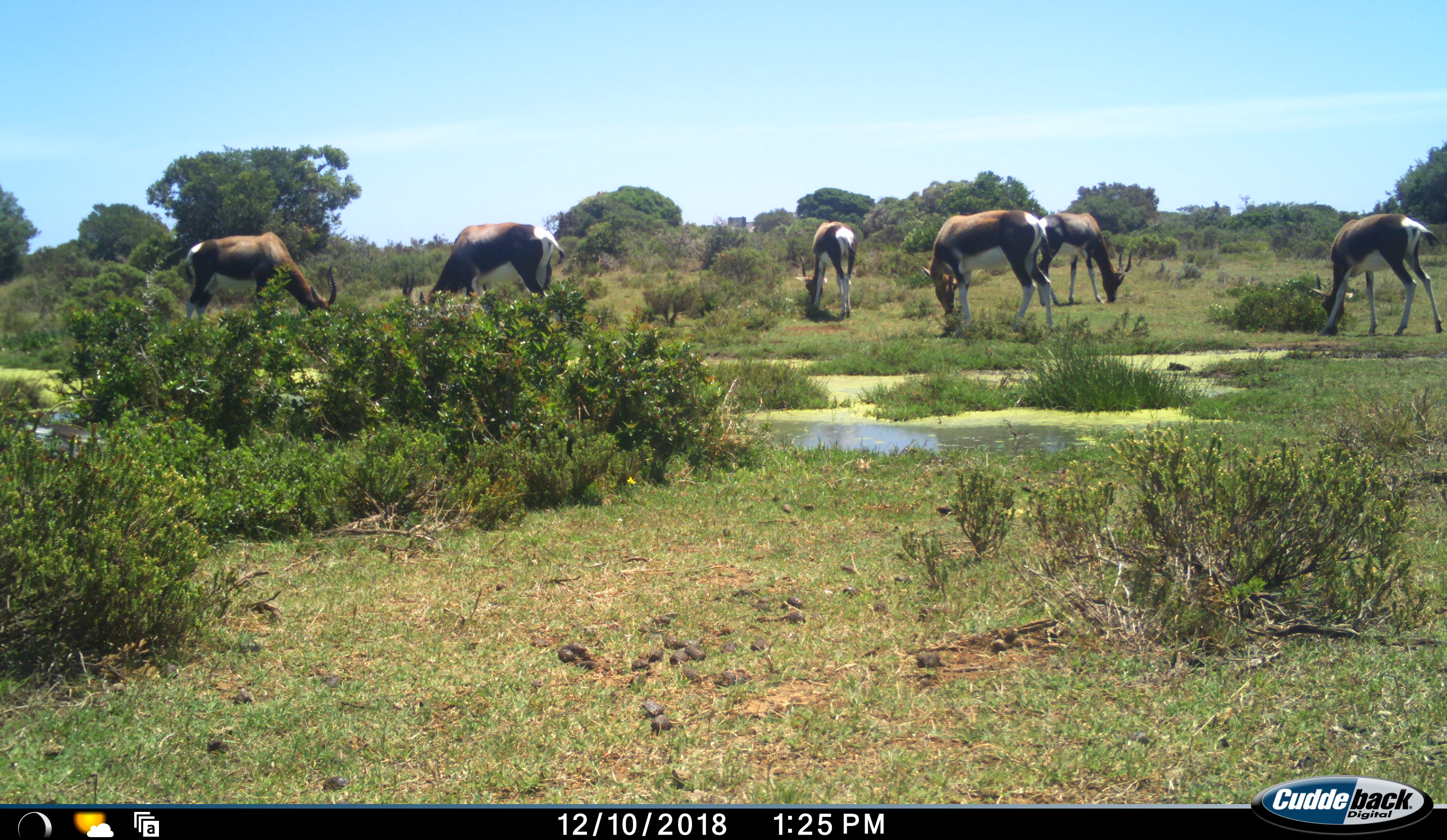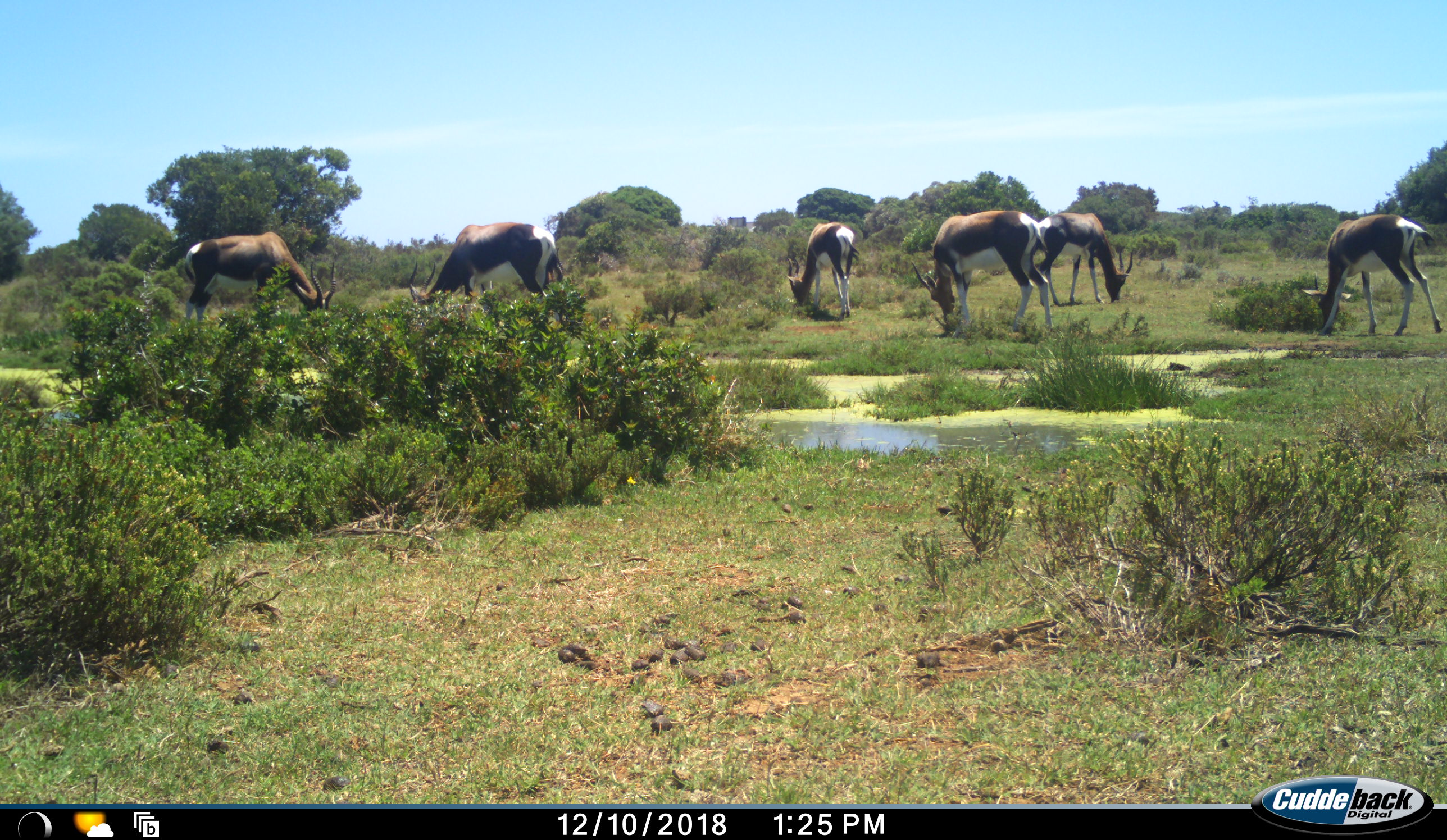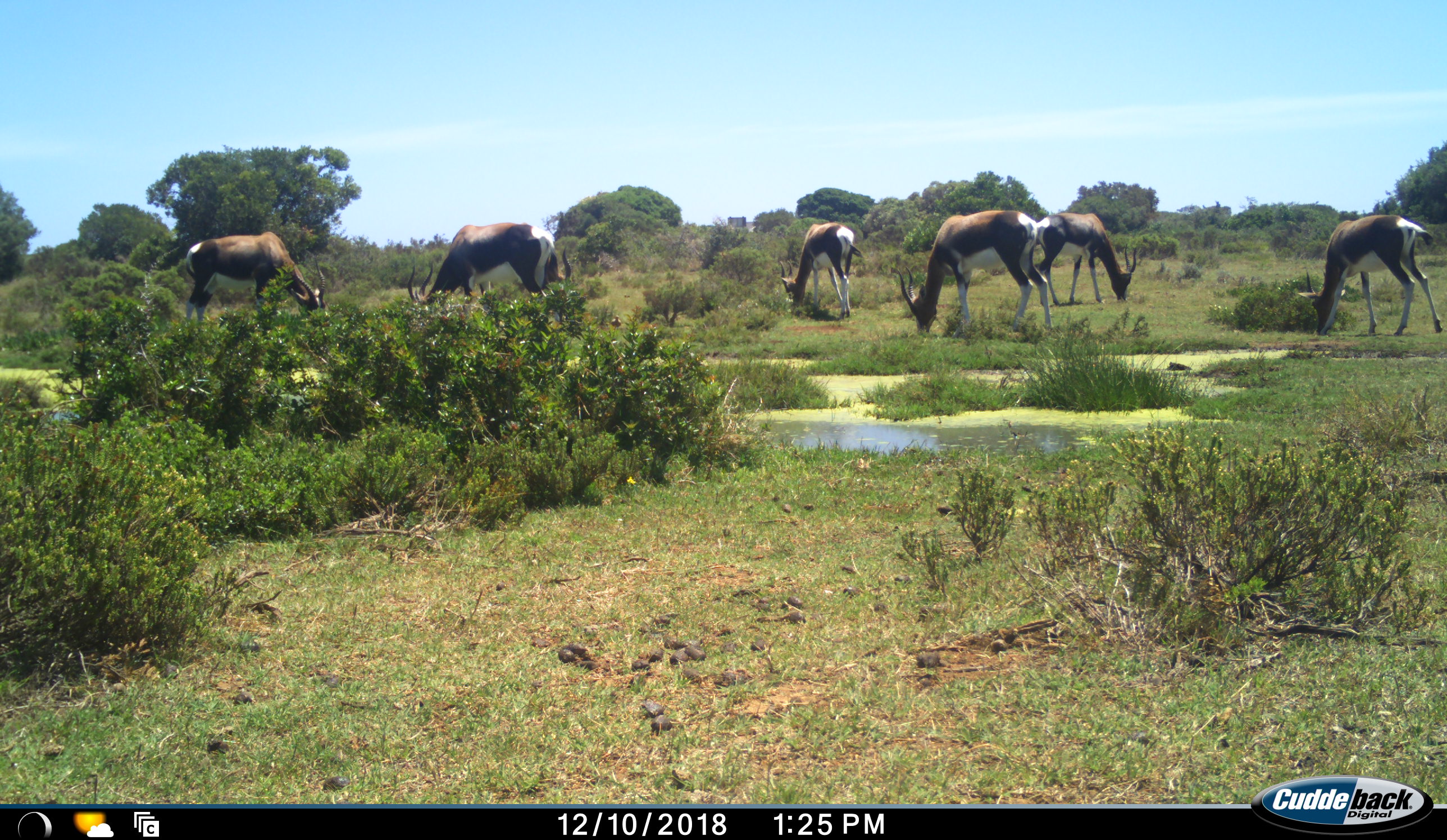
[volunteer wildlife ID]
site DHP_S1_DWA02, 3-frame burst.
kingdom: Animalia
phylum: Chordata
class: Mammalia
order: Artiodactyla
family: Bovidae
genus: Damaliscus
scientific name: Damaliscus pygargus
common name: bontebok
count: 6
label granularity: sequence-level